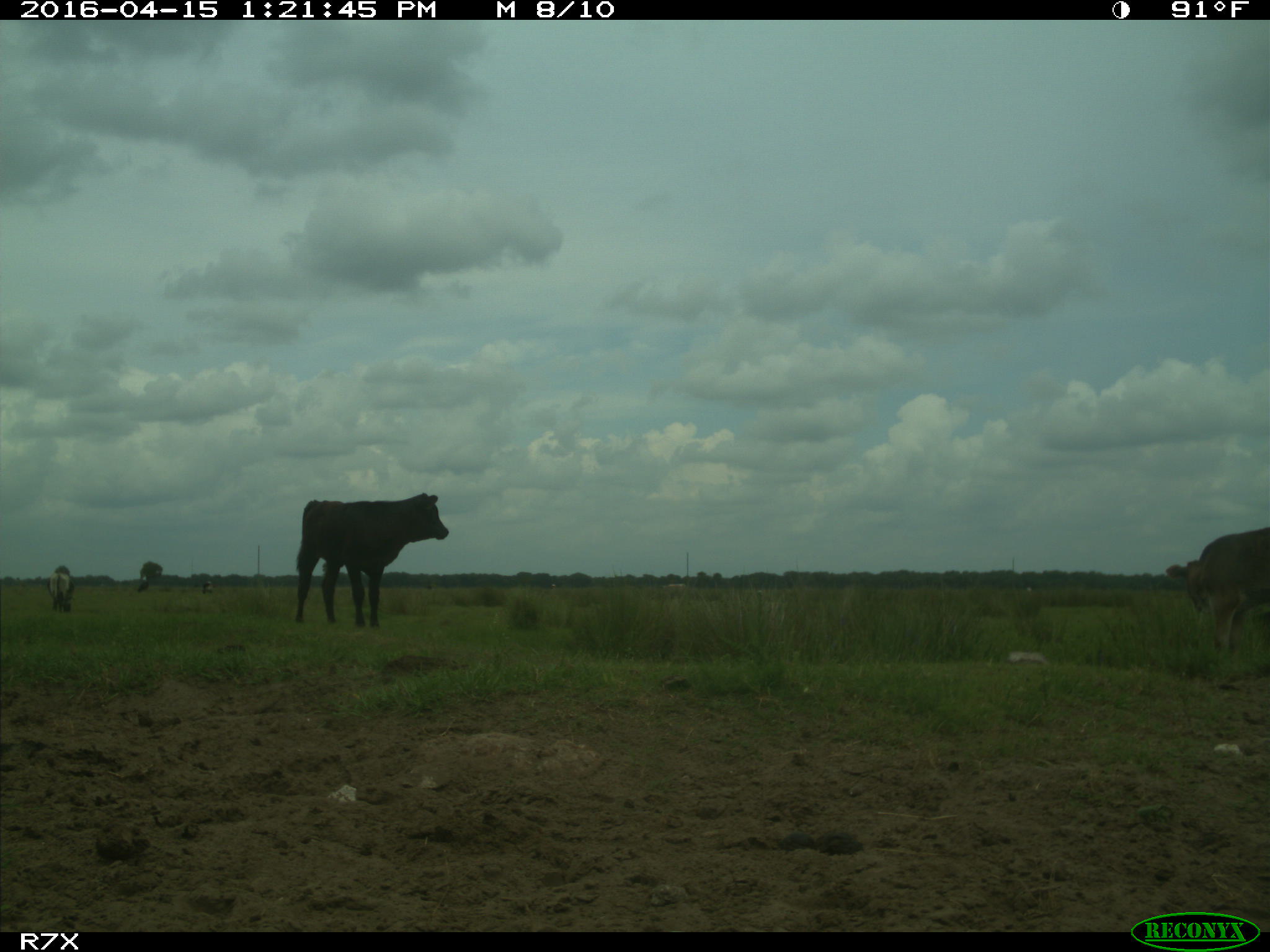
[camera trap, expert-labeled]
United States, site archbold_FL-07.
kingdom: Animalia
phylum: Chordata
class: Mammalia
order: Artiodactyla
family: Bovidae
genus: Bos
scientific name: Bos taurus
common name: domestic cow